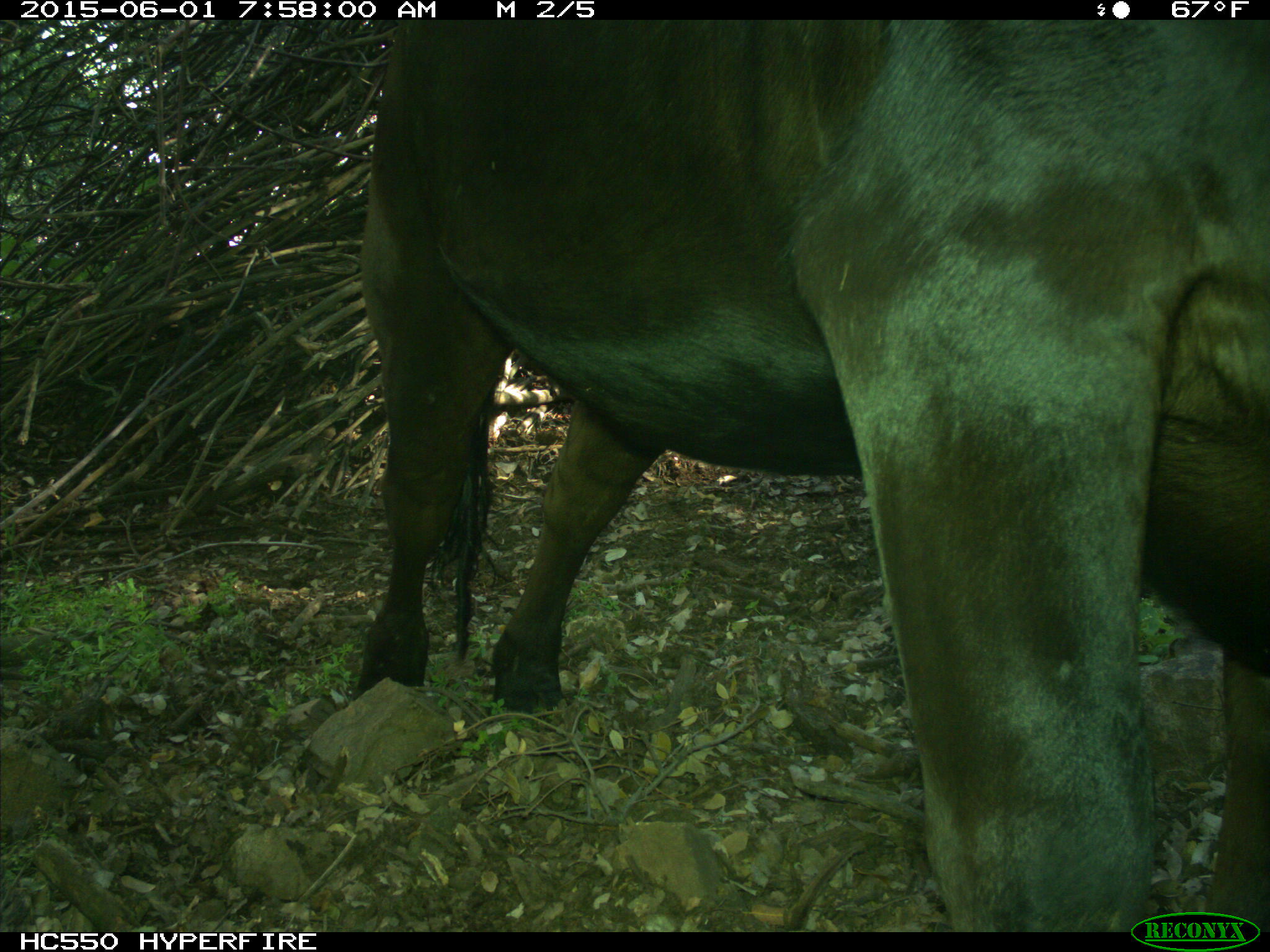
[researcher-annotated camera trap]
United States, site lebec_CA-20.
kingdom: Animalia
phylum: Chordata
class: Mammalia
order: Artiodactyla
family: Bovidae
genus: Bos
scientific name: Bos taurus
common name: domestic cow